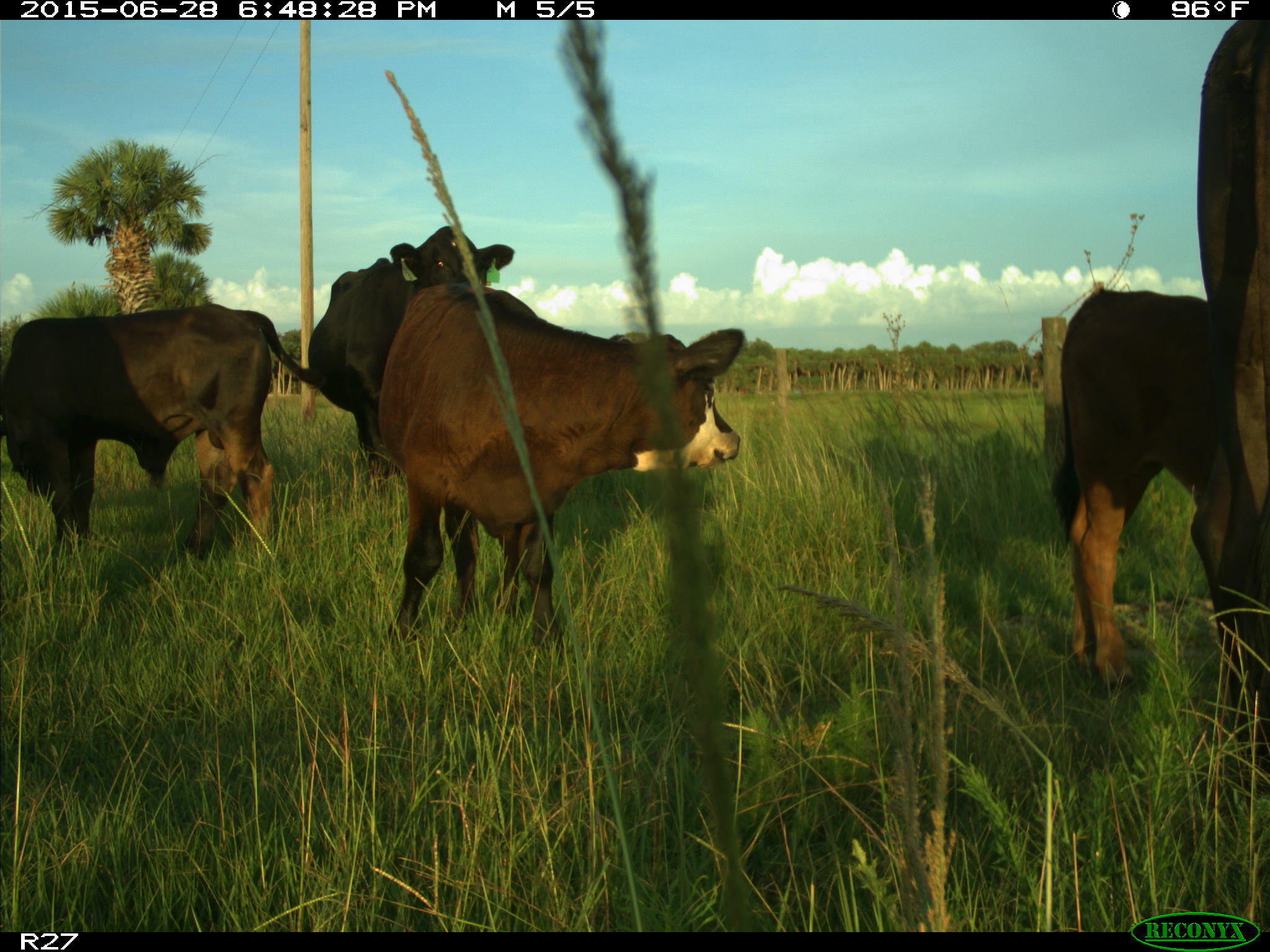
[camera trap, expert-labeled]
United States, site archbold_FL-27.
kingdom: Animalia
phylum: Chordata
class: Mammalia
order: Artiodactyla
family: Bovidae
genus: Bos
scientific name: Bos taurus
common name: domestic cow